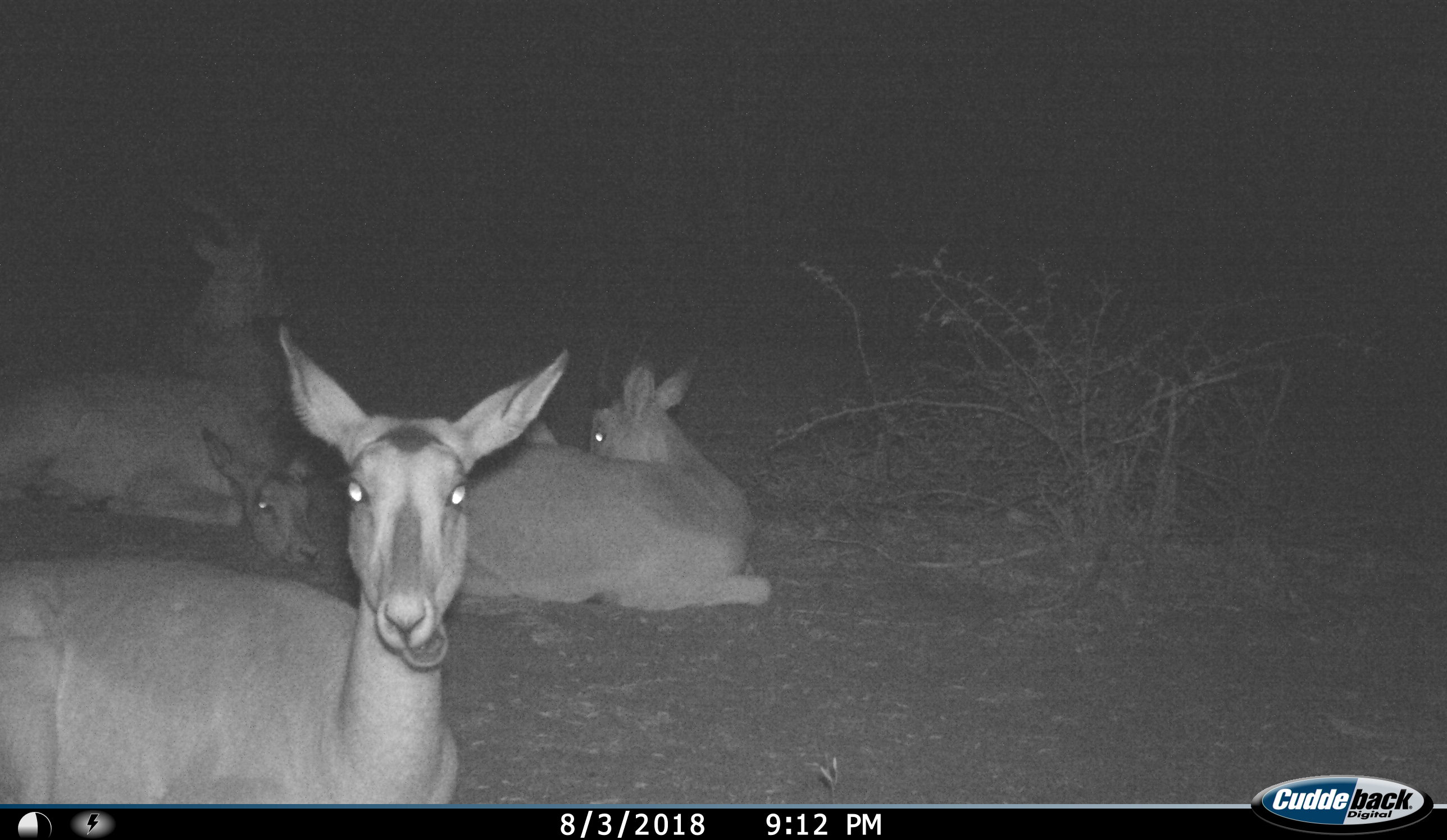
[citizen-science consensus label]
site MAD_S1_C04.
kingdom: Animalia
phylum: Chordata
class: Mammalia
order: Artiodactyla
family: Bovidae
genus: Aepyceros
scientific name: Aepyceros melampus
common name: impala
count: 4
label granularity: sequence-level